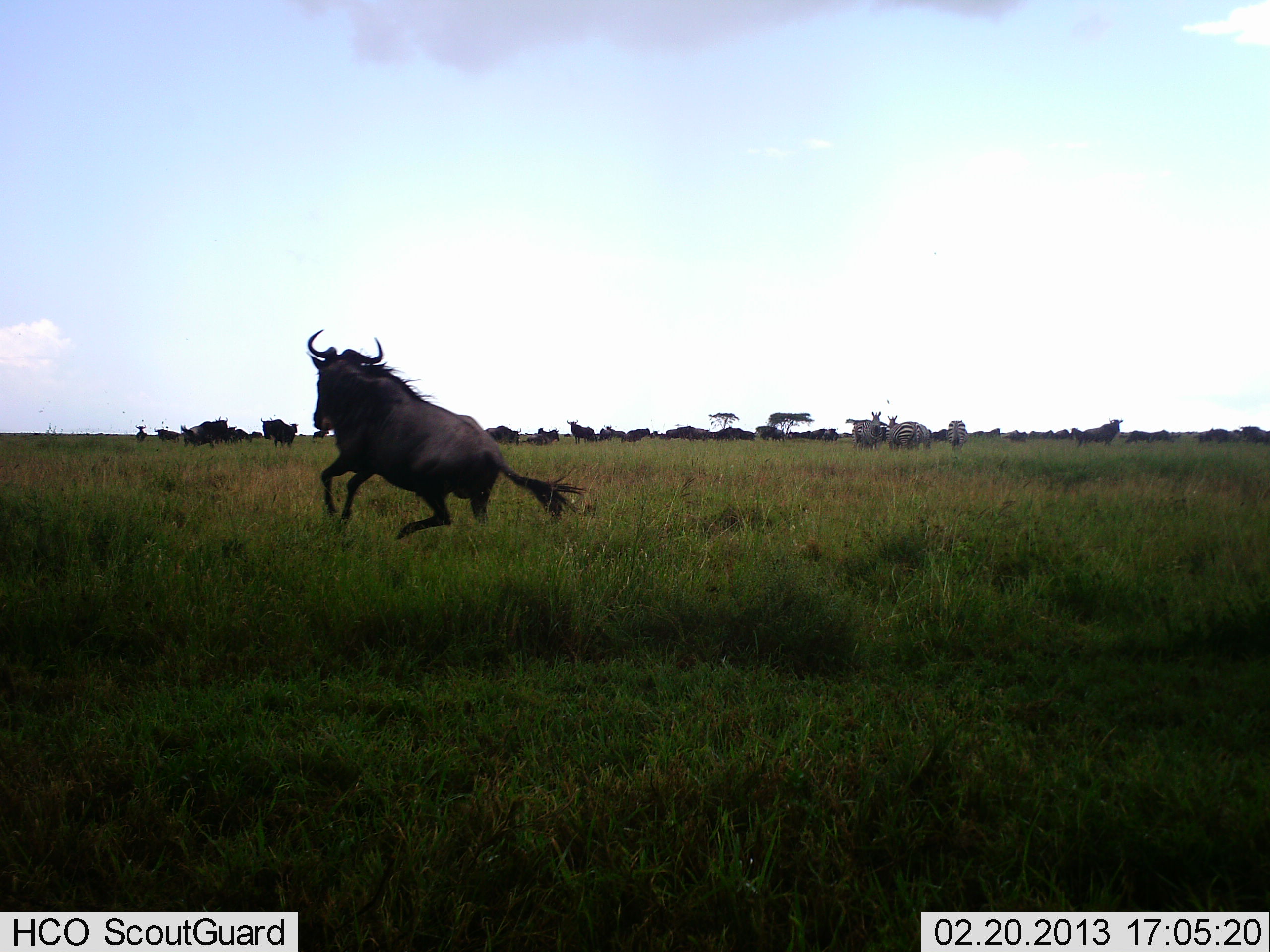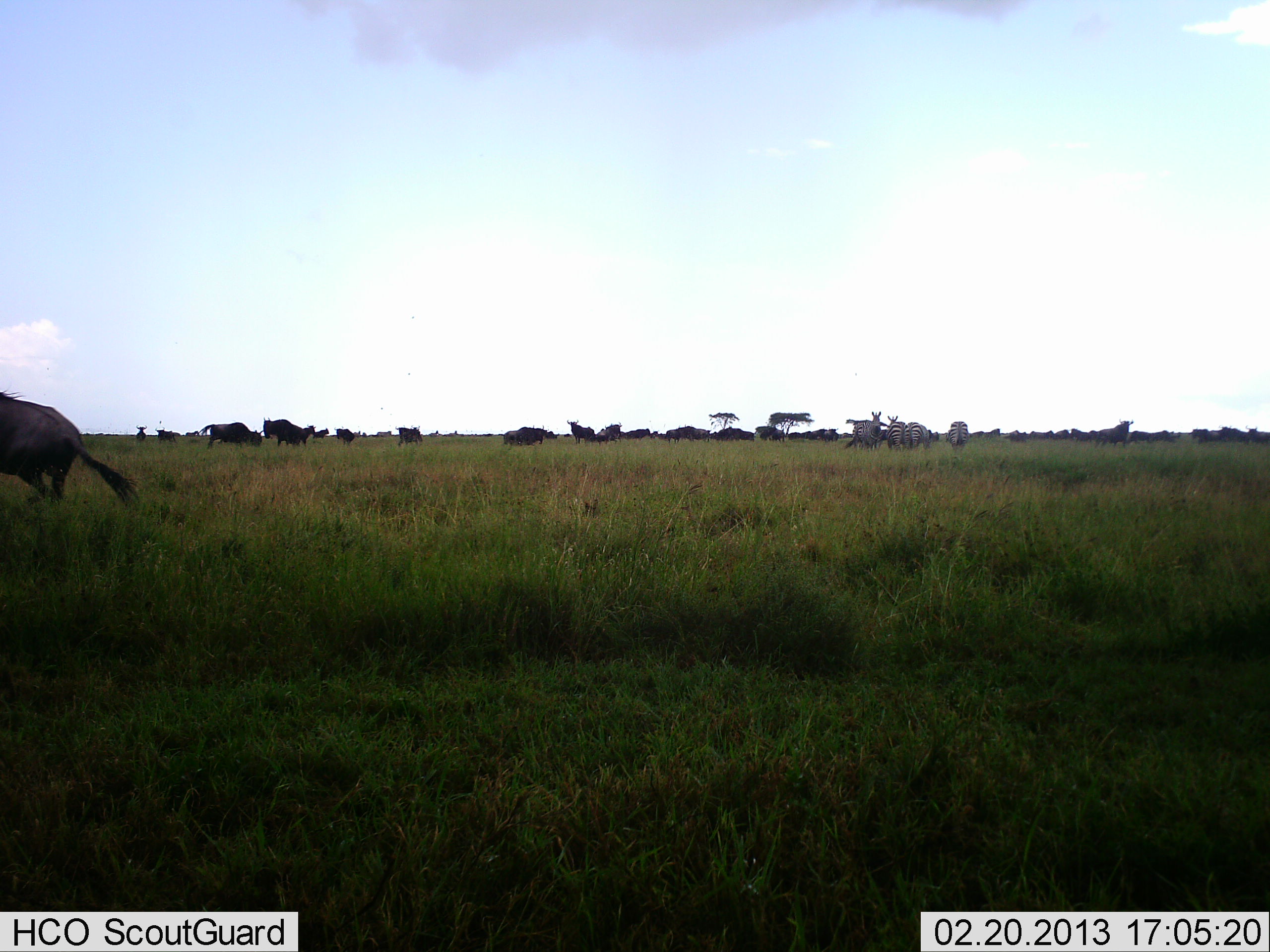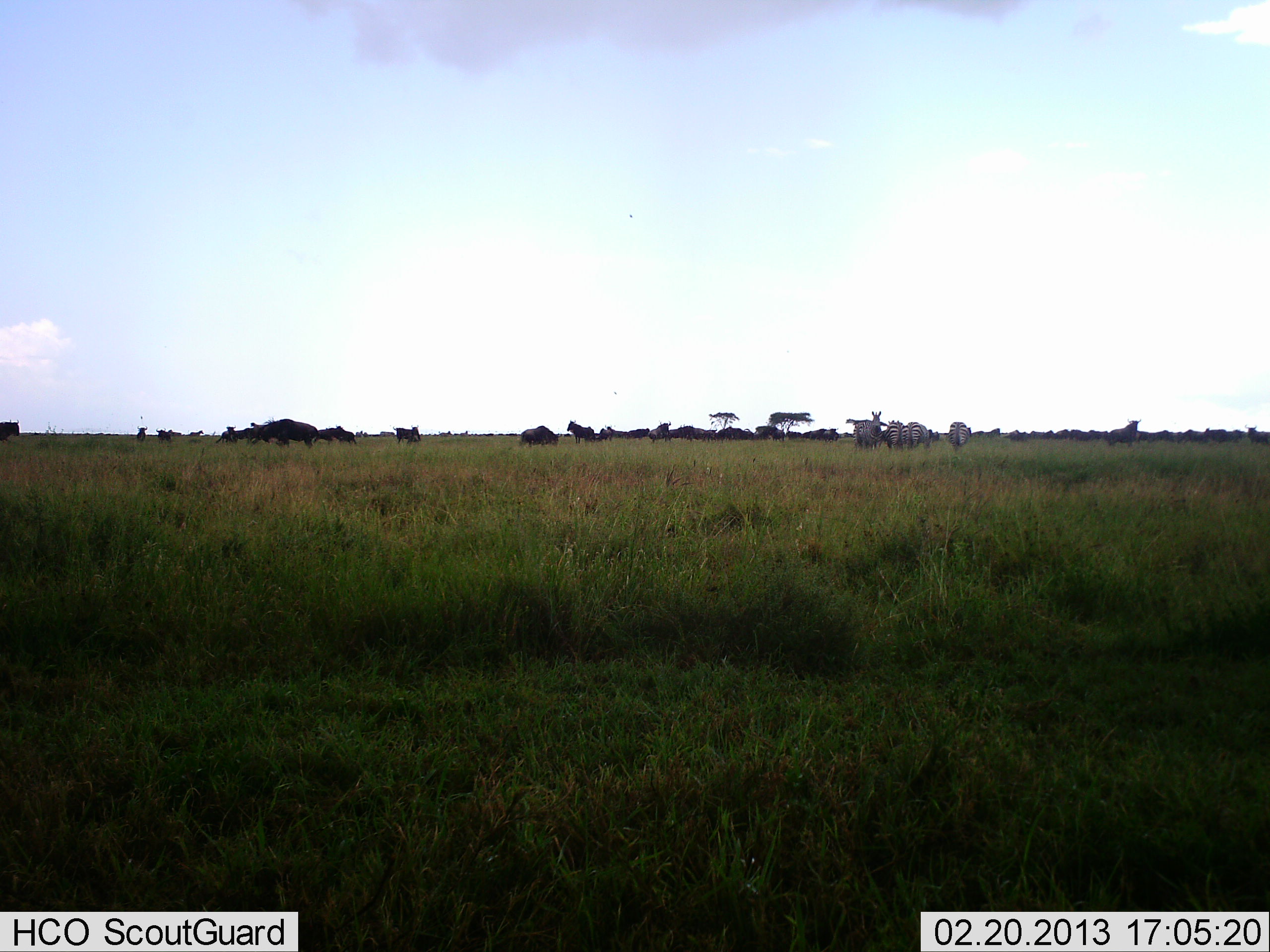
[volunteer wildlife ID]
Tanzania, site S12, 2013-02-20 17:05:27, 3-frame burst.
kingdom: Animalia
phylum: Chordata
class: Mammalia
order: Artiodactyla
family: Bovidae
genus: Connochaetes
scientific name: Connochaetes taurinus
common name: blue wildebeest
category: wildebeest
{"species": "wildebeest (blue wildebeest) (Connochaetes taurinus)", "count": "11-50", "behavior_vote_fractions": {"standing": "58%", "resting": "4%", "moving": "92%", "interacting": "12%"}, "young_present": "0%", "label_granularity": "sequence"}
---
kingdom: Animalia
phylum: Chordata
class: Mammalia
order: Perissodactyla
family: Equidae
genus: Equus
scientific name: Equus quagga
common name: plains zebra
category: zebra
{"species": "zebra (plains zebra) (Equus quagga)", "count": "4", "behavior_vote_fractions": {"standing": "82%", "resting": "0%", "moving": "6%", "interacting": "0%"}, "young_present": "0%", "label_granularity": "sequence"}